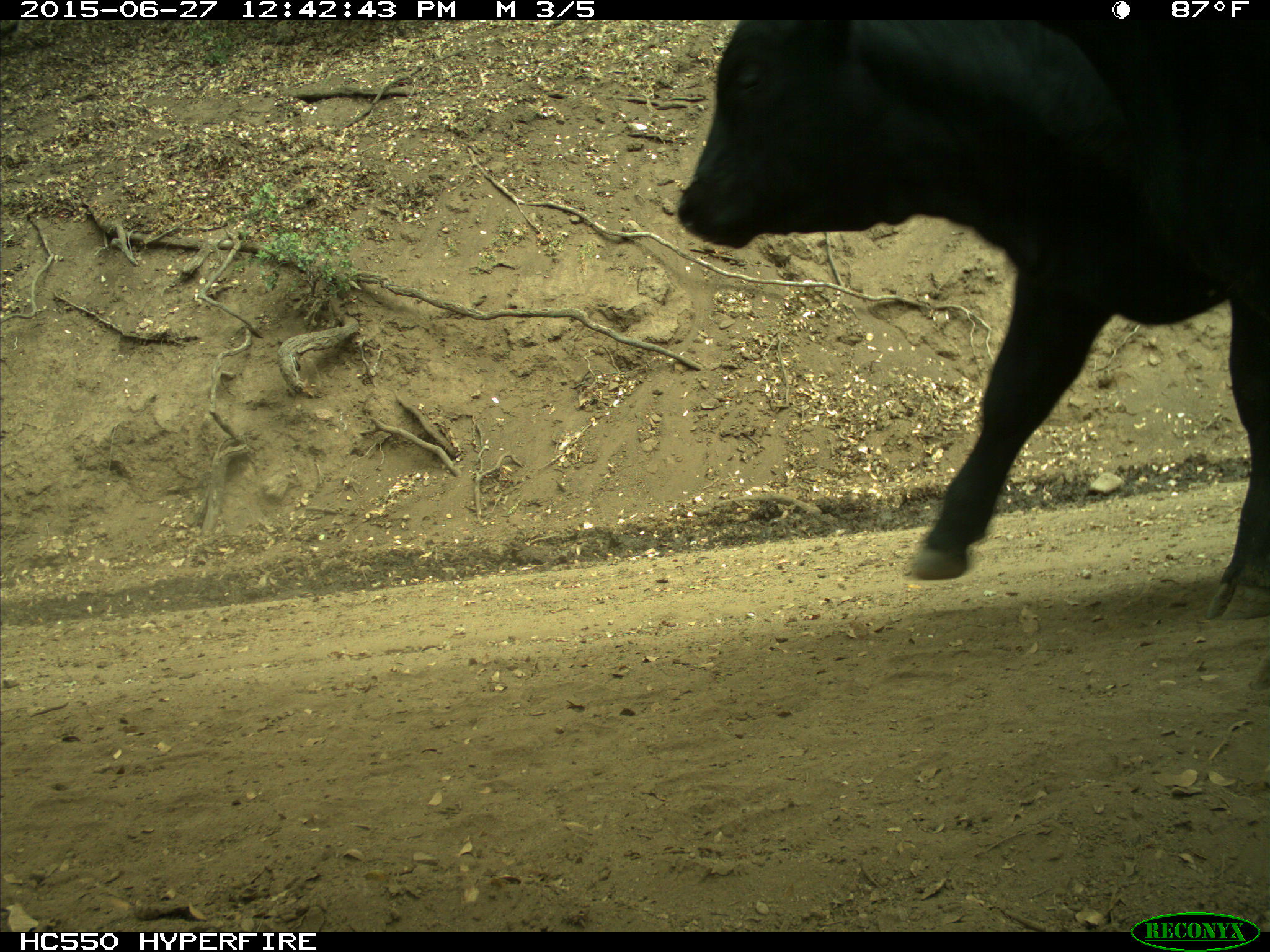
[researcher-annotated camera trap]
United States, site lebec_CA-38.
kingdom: Animalia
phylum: Chordata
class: Mammalia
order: Artiodactyla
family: Bovidae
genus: Bos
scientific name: Bos taurus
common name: domestic cow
Bos taurus (domestic cow).